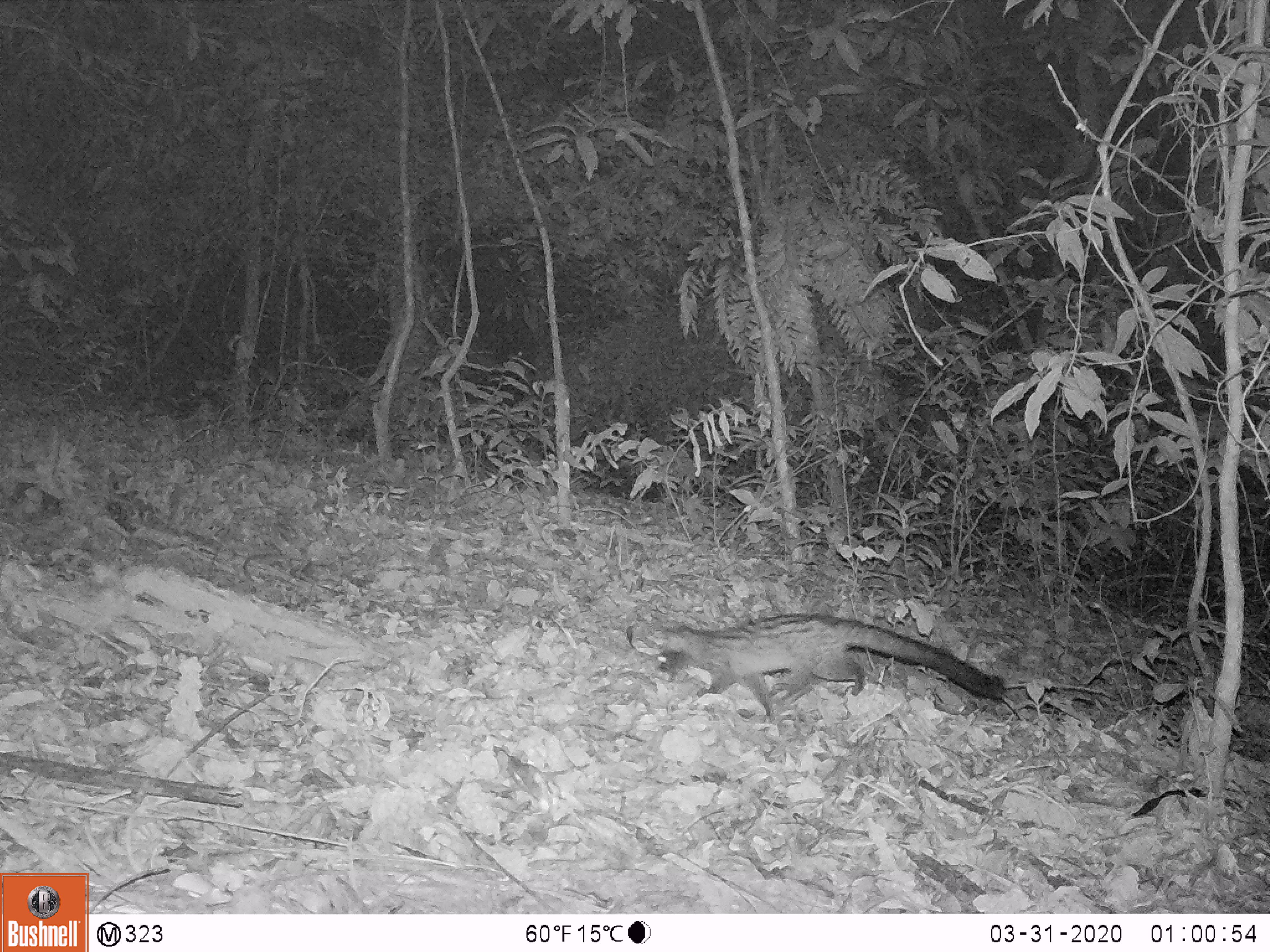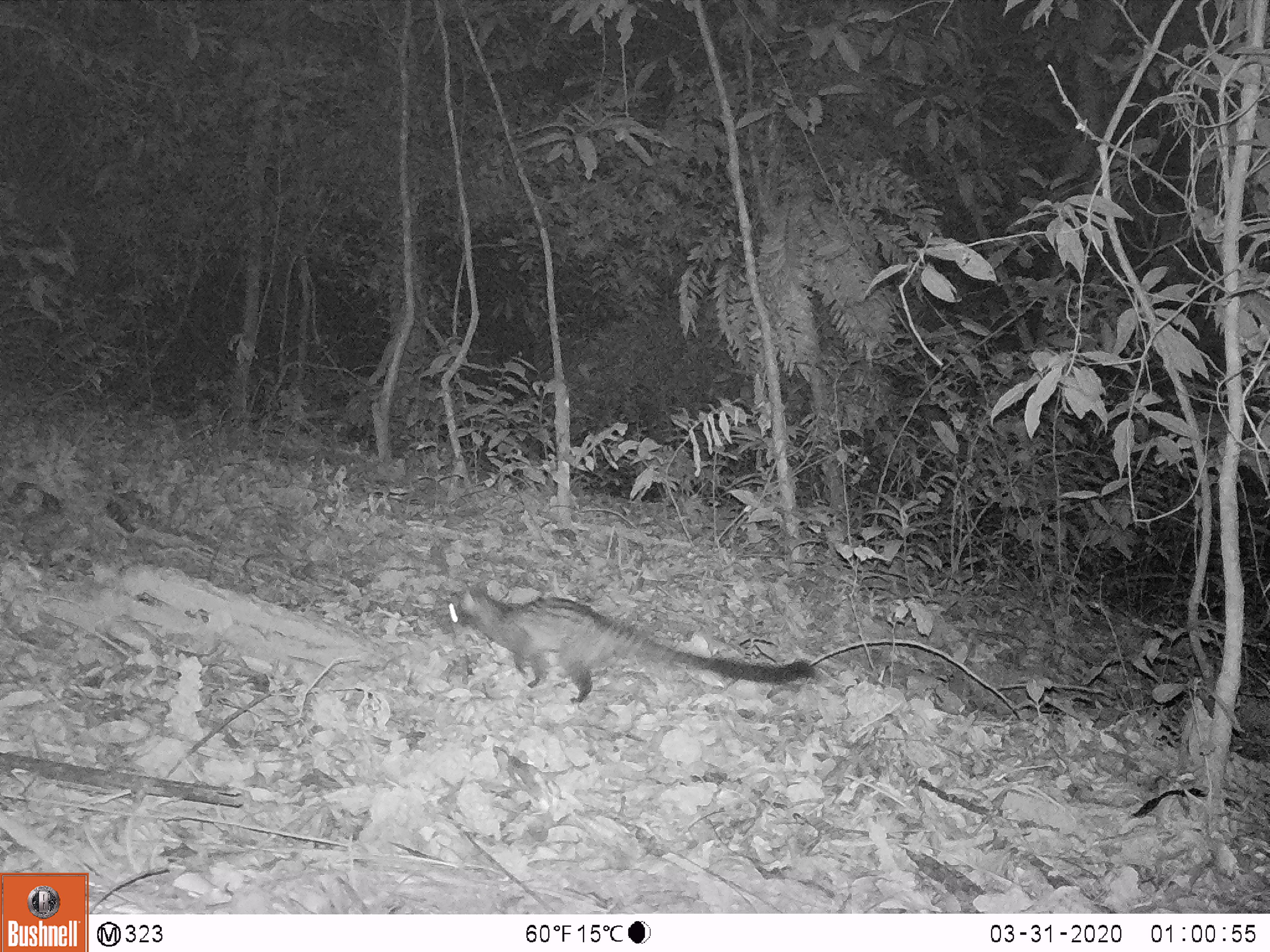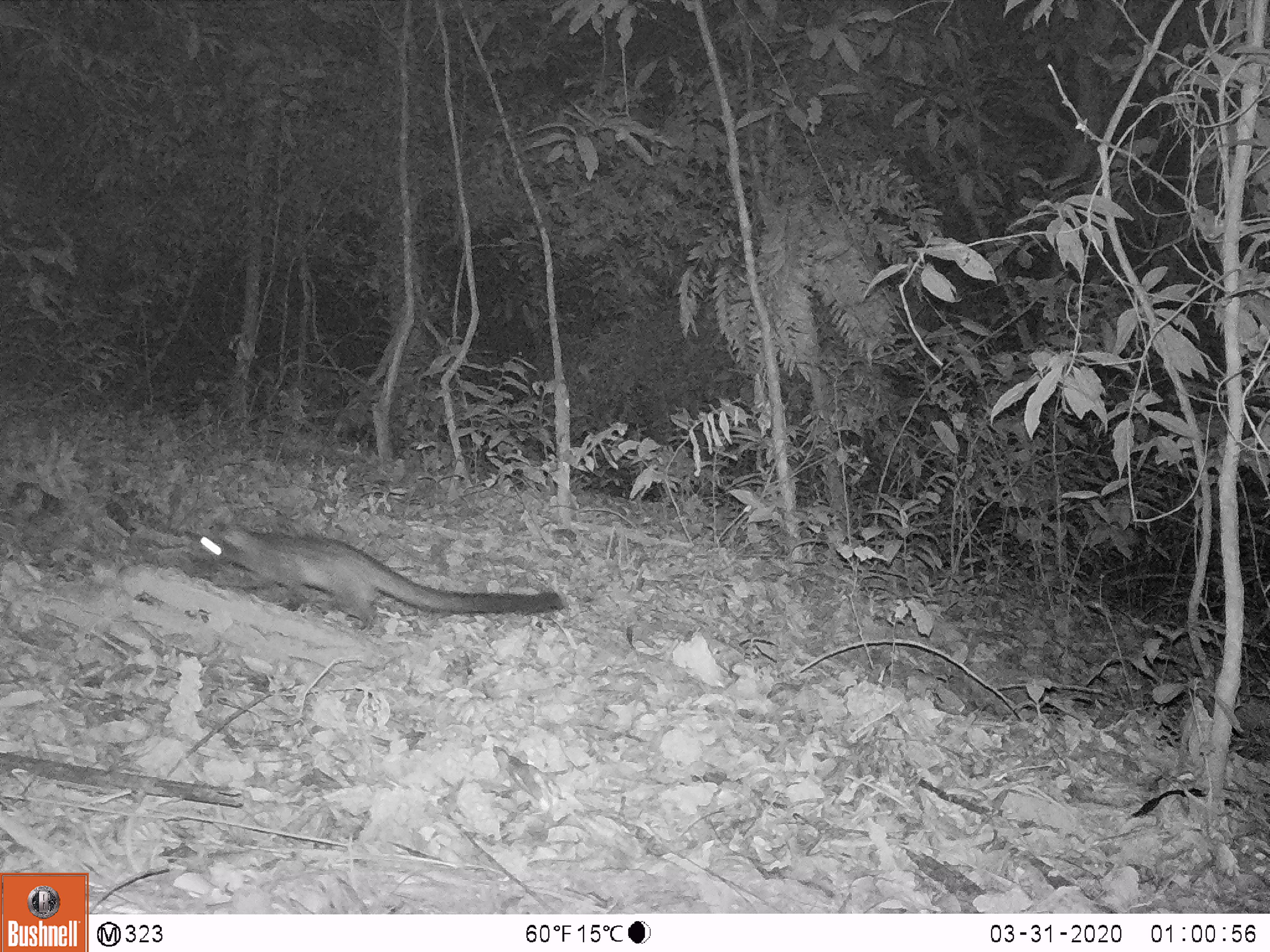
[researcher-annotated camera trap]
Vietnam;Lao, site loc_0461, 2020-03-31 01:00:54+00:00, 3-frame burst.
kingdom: Animalia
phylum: Chordata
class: Mammalia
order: Carnivora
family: Viverridae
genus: Paradoxurus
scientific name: Paradoxurus hermaphroditus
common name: common palm civet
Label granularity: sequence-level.